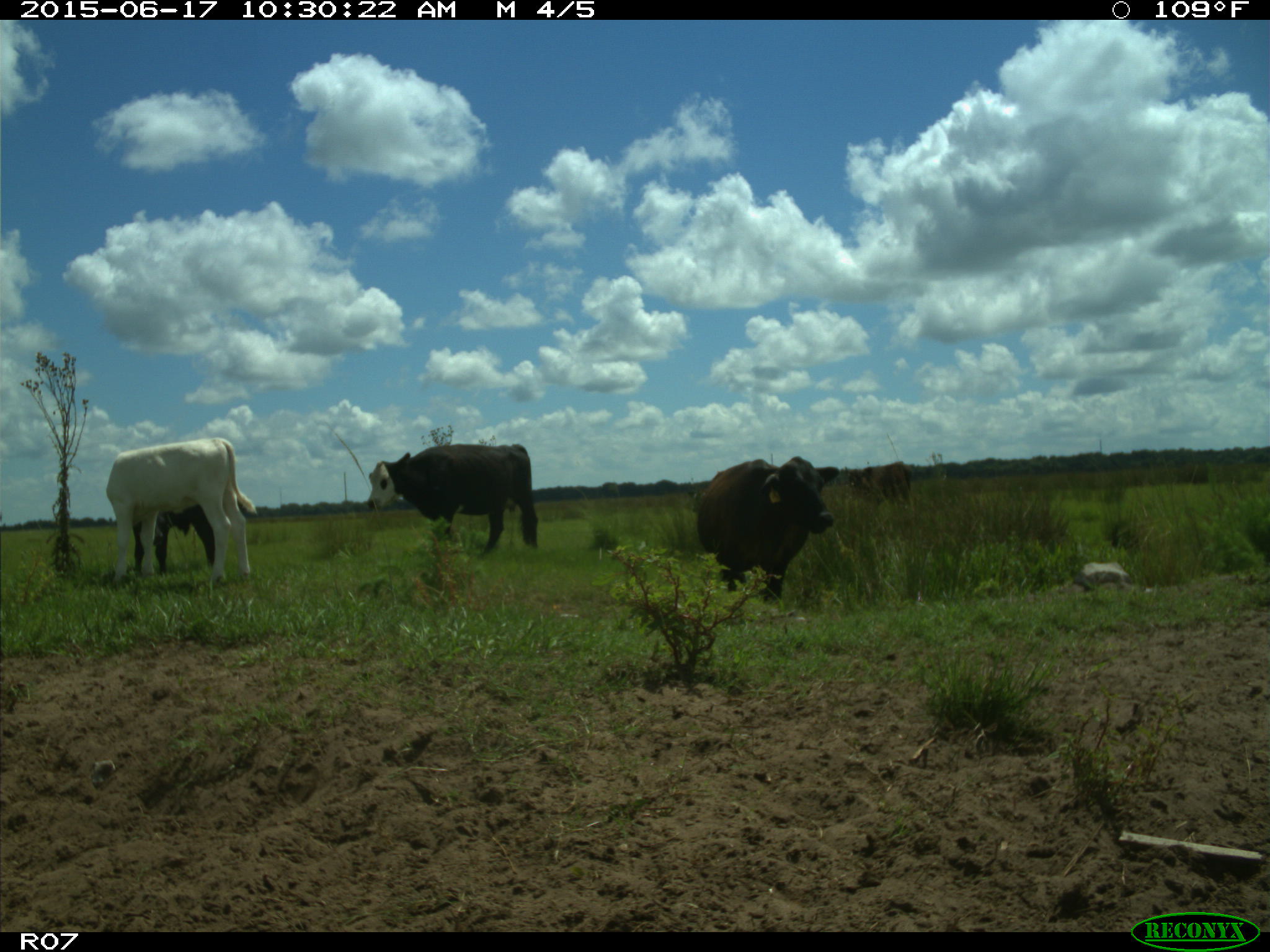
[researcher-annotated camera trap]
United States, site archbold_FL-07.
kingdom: Animalia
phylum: Chordata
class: Mammalia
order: Artiodactyla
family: Bovidae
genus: Bos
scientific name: Bos taurus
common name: domestic cow